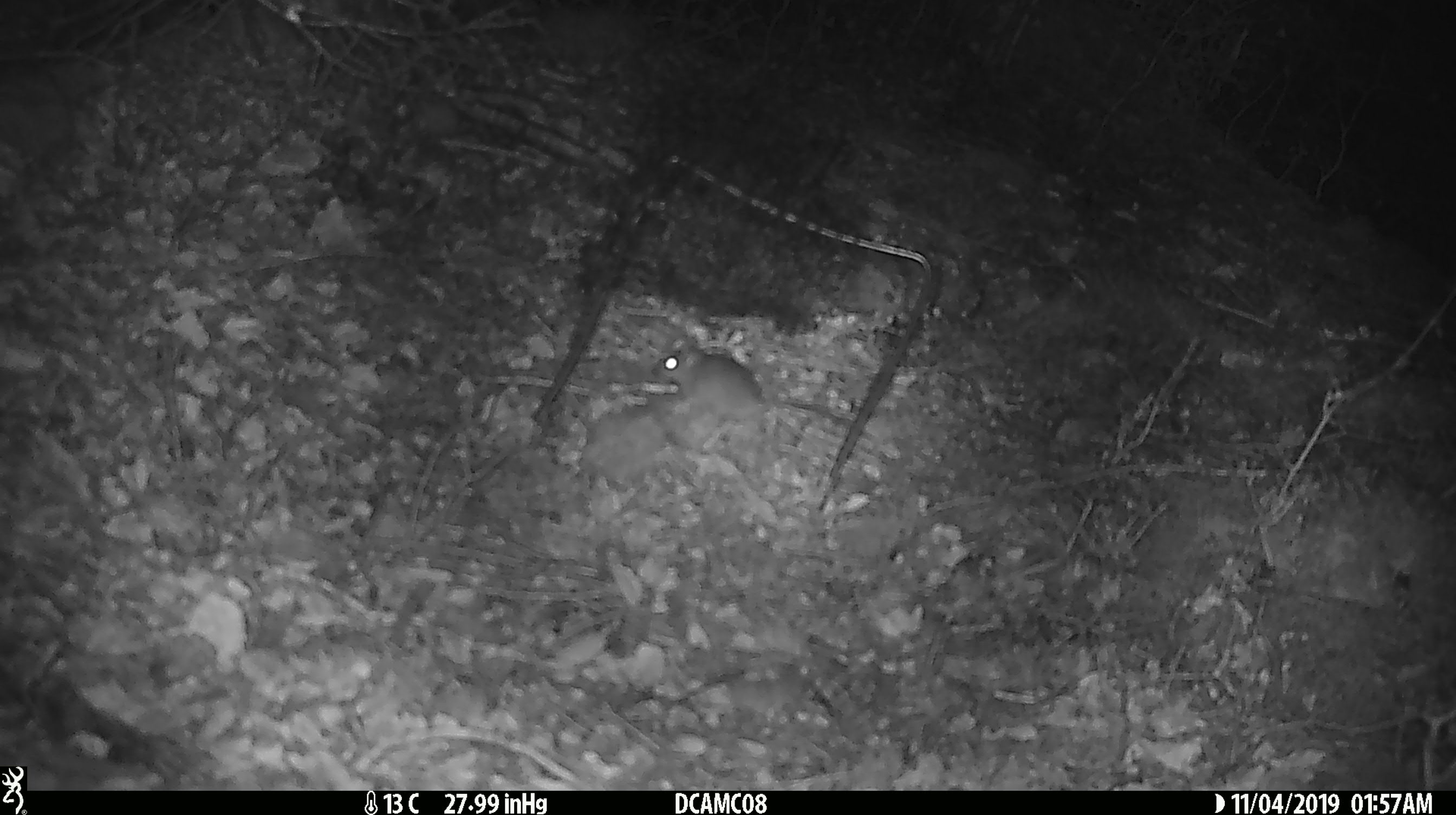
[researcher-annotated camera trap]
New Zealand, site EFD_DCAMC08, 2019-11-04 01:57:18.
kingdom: Animalia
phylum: Chordata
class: Mammalia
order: Rodentia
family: Muridae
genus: Mus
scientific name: Mus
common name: mouse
Mouse (Mus).